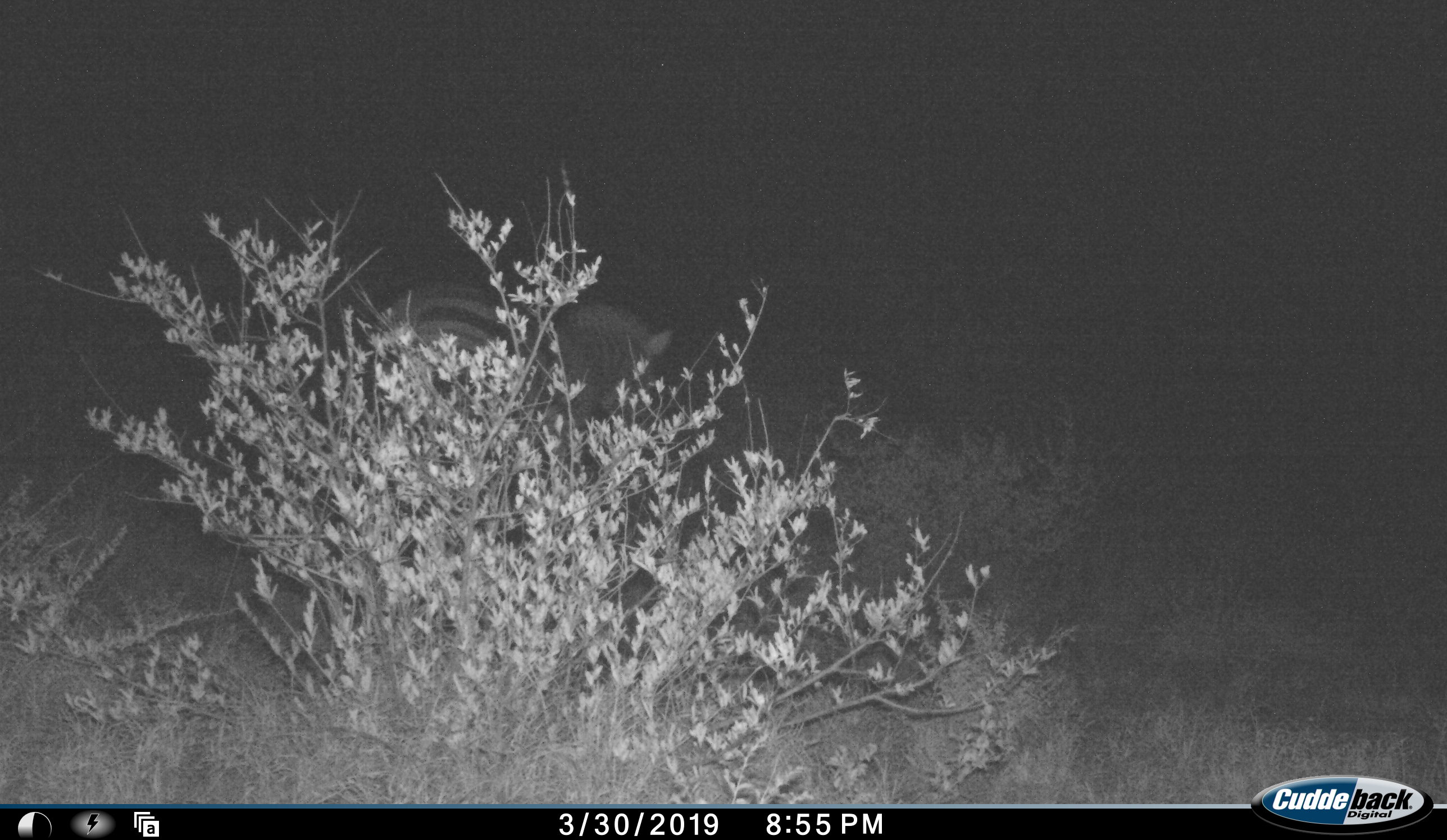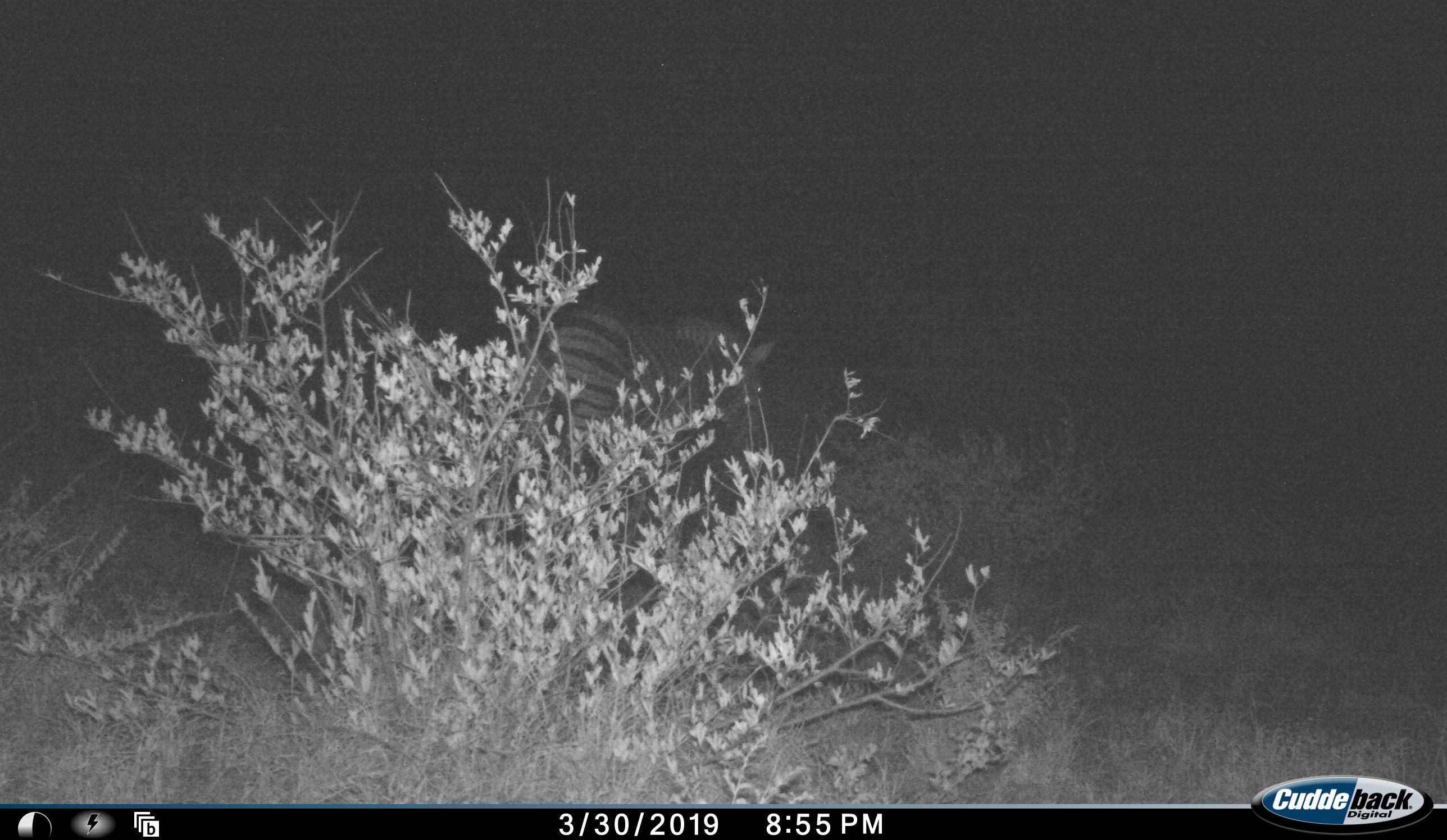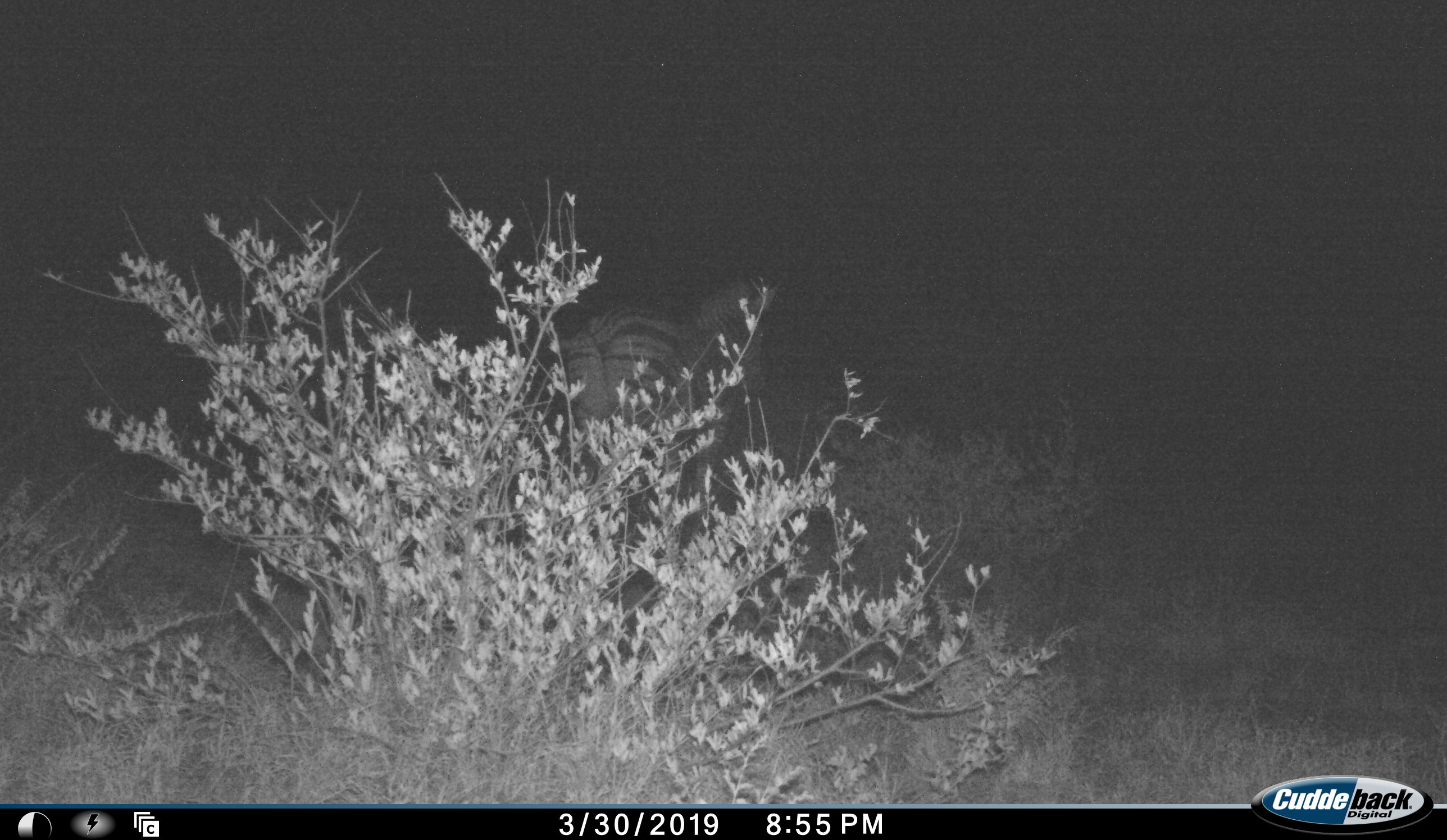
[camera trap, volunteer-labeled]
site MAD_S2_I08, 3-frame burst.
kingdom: Animalia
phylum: Chordata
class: Mammalia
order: Perissodactyla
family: Equidae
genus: Equus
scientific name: Equus quagga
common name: plains zebra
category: zebraplains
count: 1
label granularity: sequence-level